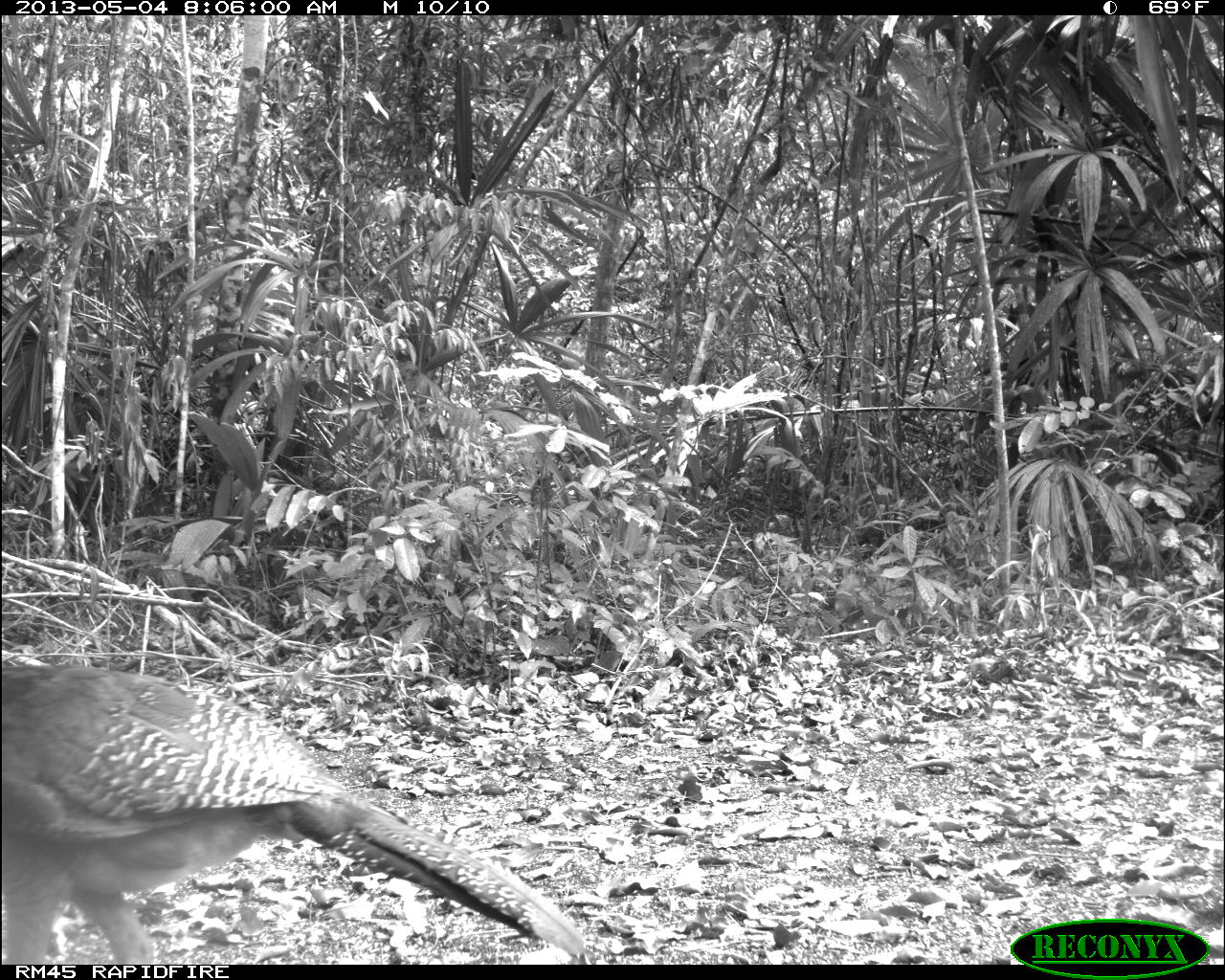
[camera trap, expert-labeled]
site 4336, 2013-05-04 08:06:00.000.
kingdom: Animalia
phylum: Chordata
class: Aves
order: Galliformes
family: Cracidae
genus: Crax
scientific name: Crax rubra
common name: great curassow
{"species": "Crax rubra (great curassow)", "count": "2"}